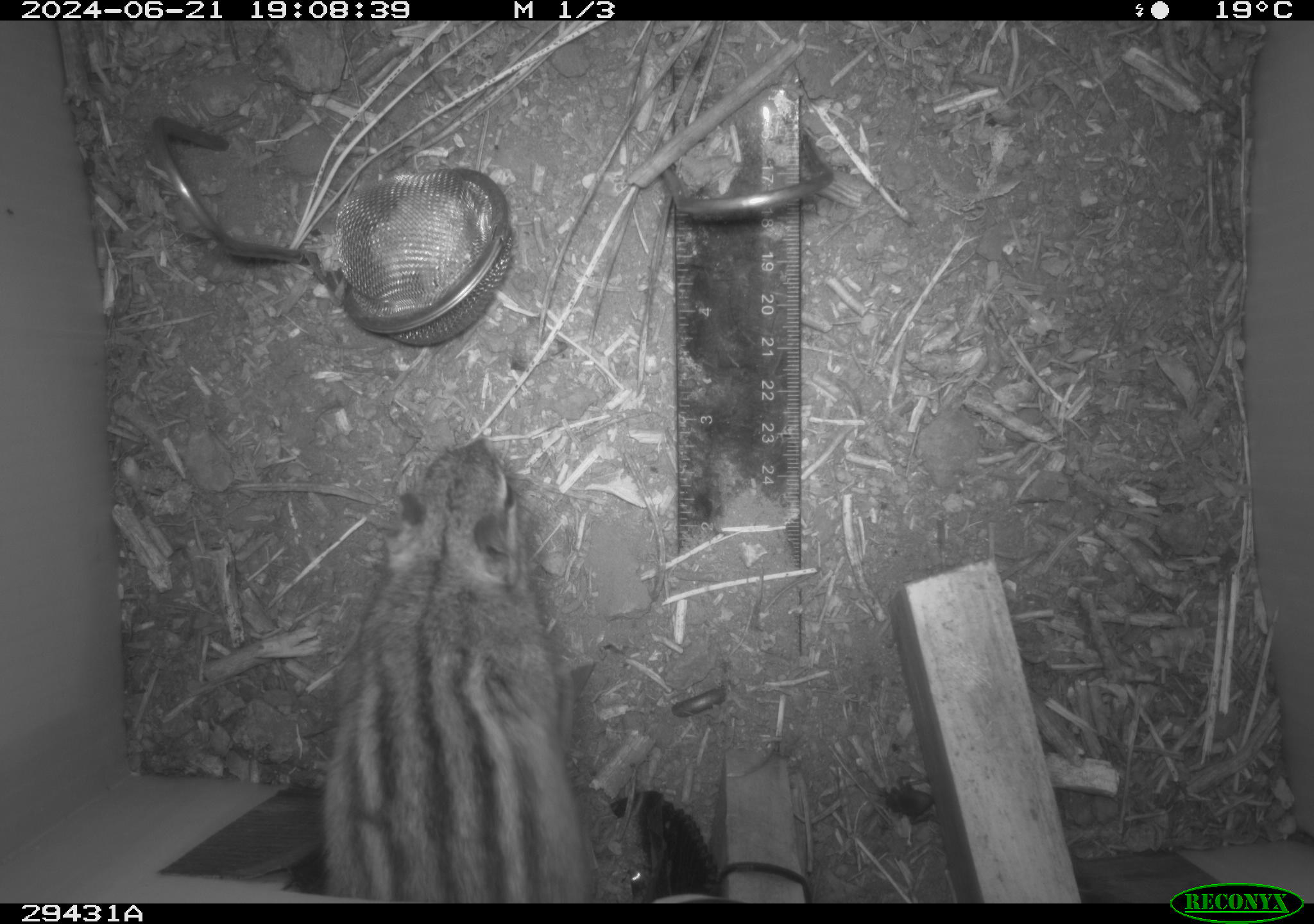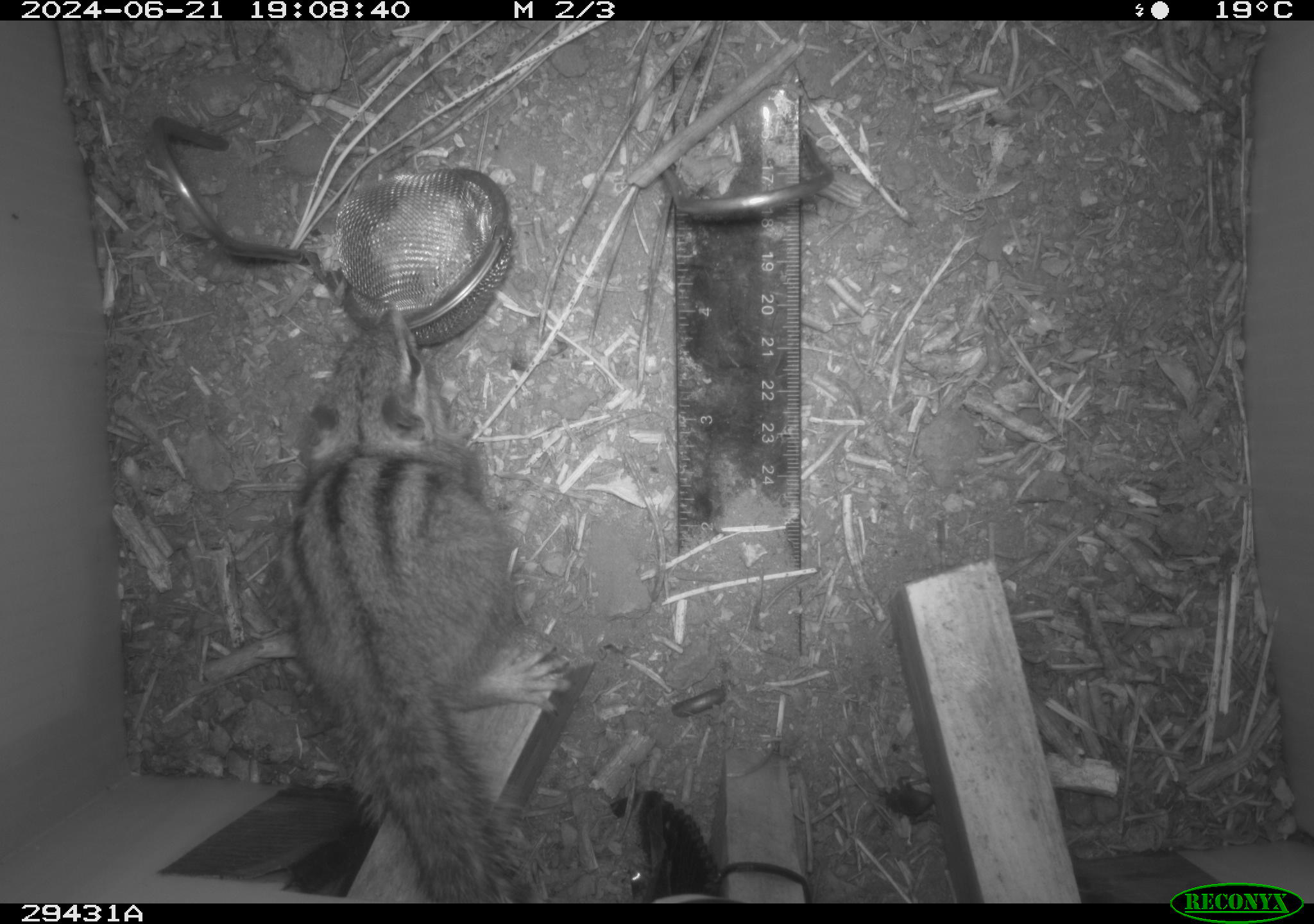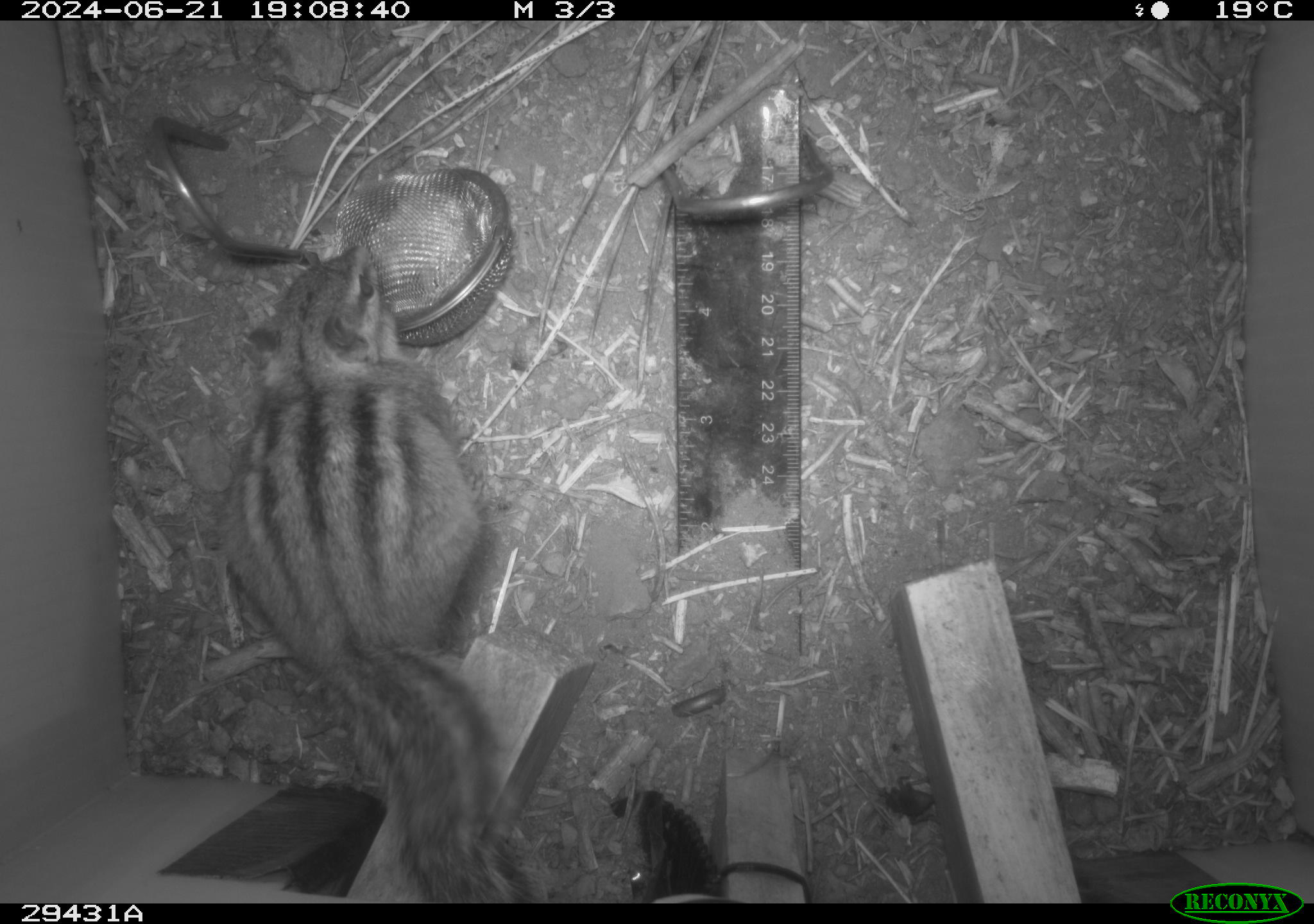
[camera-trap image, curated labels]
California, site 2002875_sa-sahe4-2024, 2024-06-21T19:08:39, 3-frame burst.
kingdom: Animalia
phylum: Chordata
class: Mammalia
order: Rodentia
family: Sciuridae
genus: Neotamias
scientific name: Neotamias quadrimaculatus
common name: long-eared chipmunk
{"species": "long-eared chipmunk (Neotamias quadrimaculatus)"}